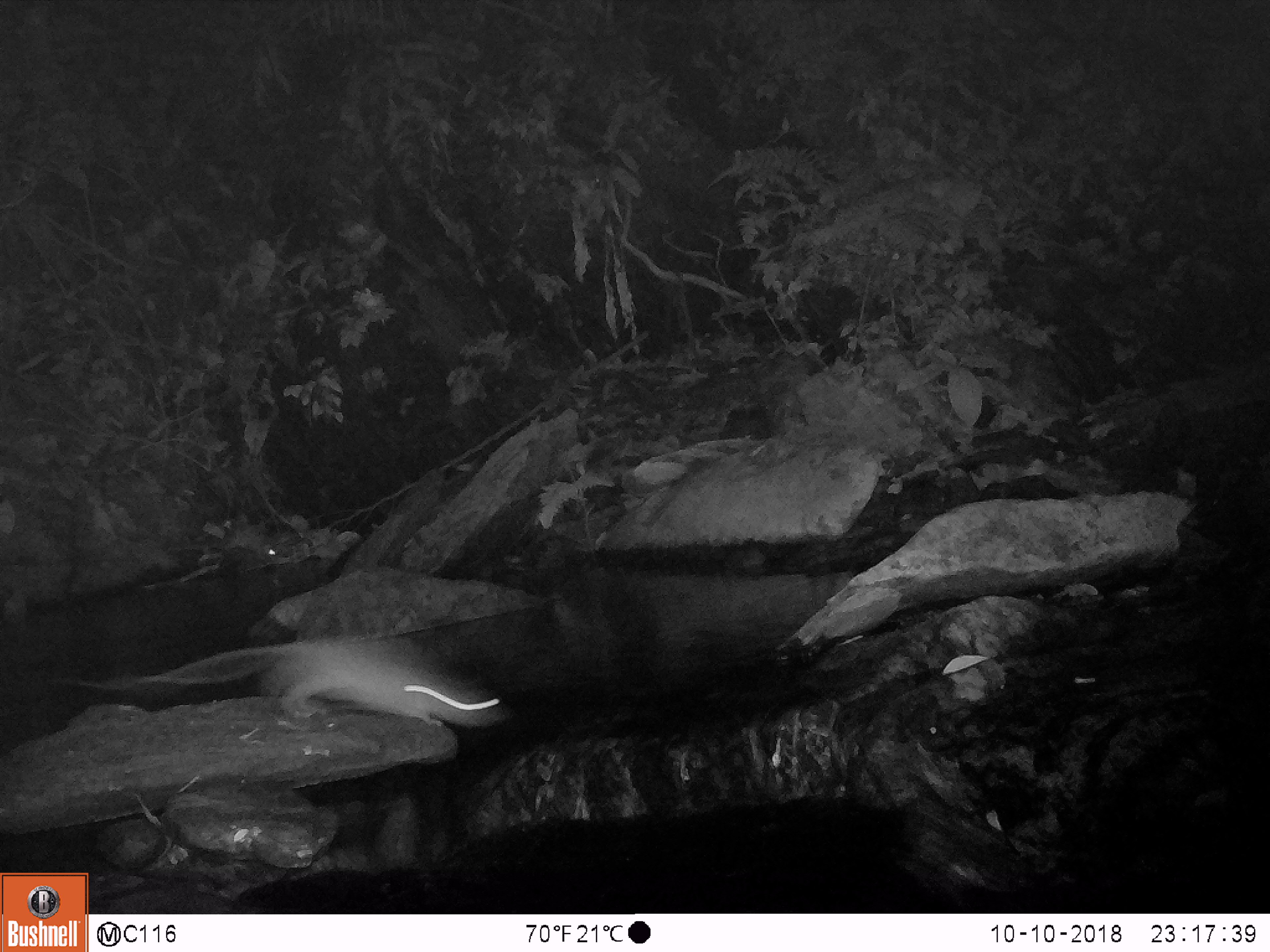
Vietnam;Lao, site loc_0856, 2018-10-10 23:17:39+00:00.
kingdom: Animalia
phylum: Chordata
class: Mammalia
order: Rodentia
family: Muridae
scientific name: Muridae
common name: old-world mice and rats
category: unidentified murid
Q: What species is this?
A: Unidentified murid (old-world mice and rats) (Muridae).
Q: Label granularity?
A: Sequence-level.